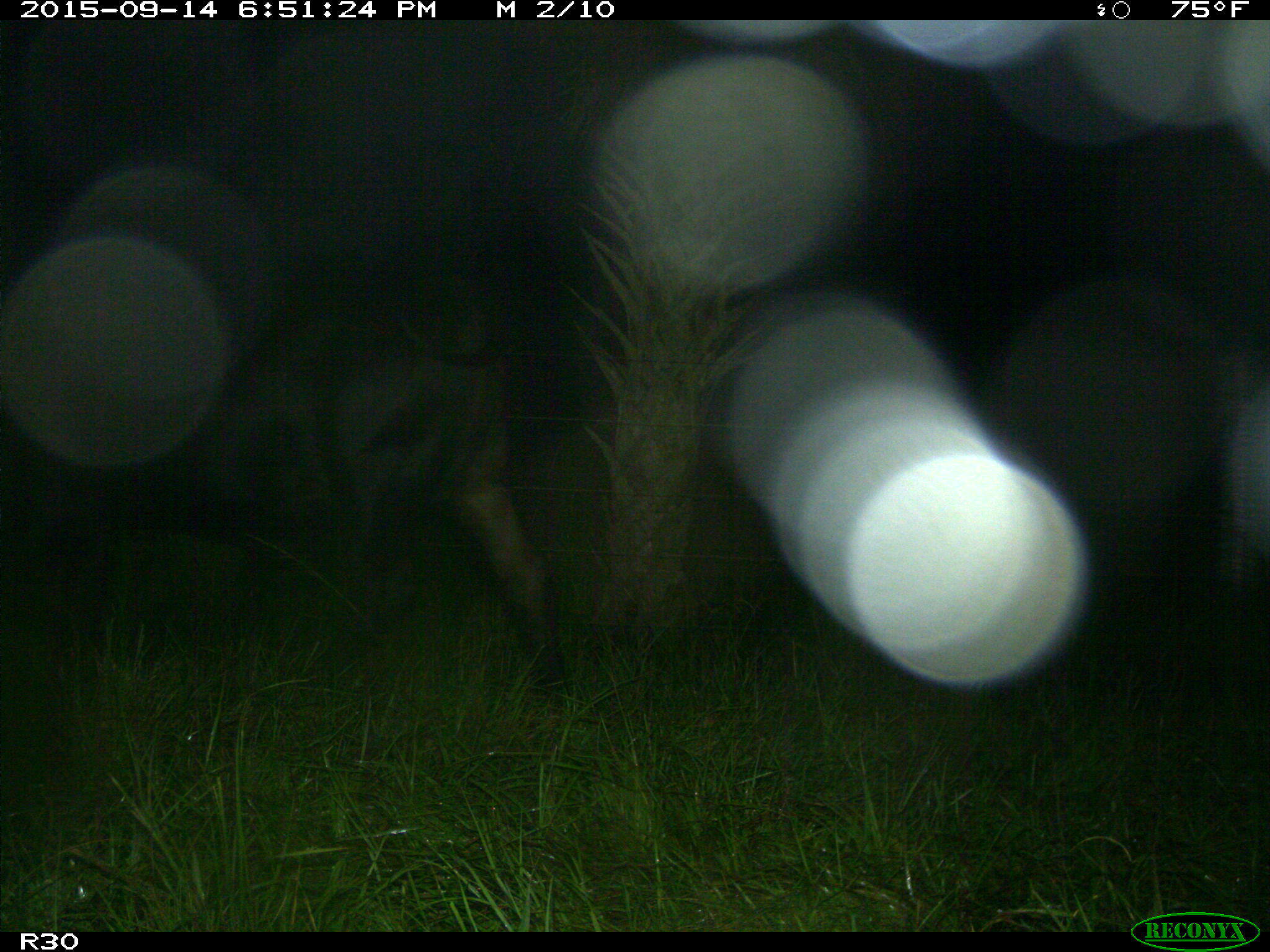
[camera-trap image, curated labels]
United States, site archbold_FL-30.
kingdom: Animalia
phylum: Chordata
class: Mammalia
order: Artiodactyla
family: Bovidae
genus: Bos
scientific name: Bos taurus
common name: domestic cow